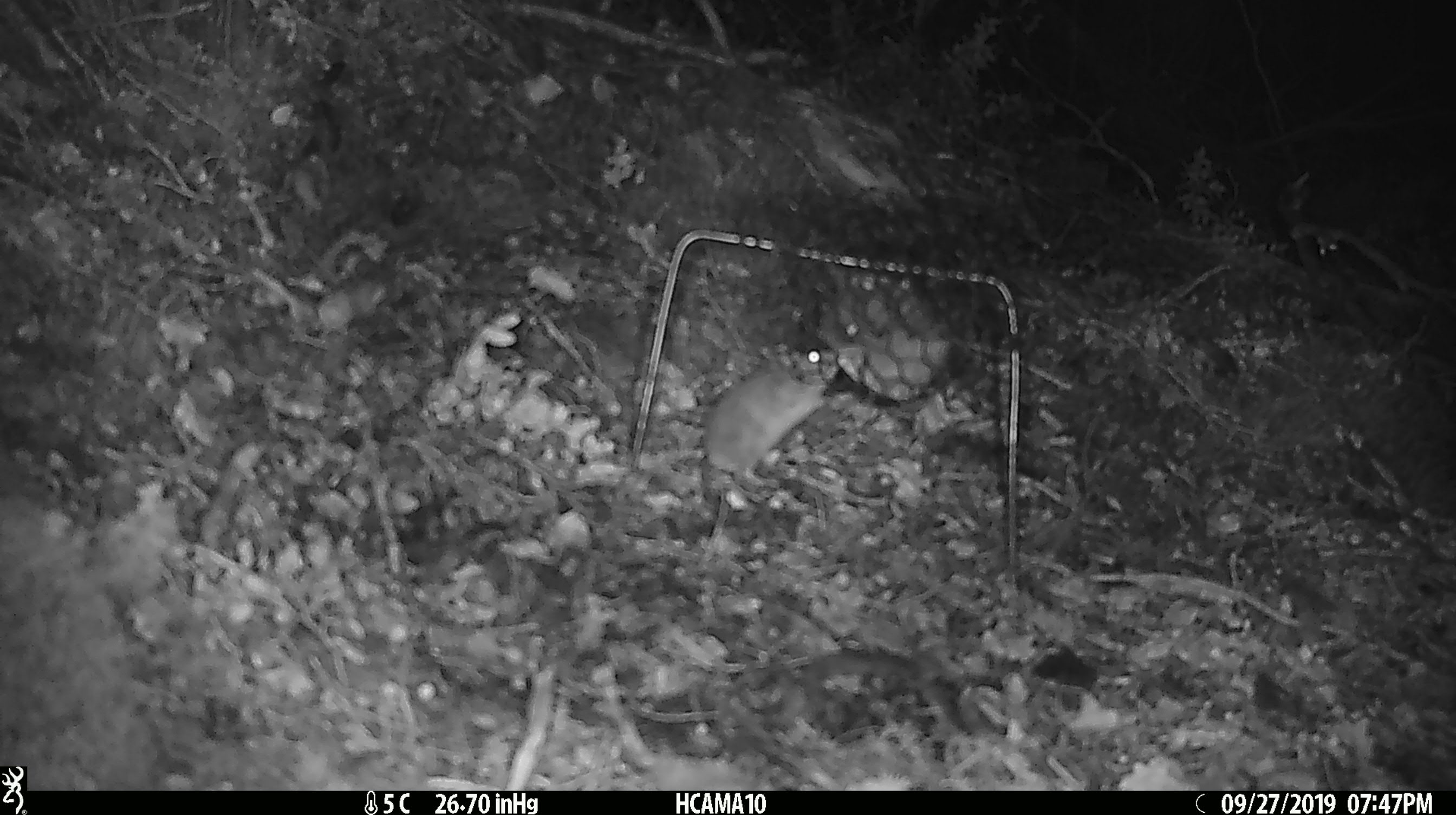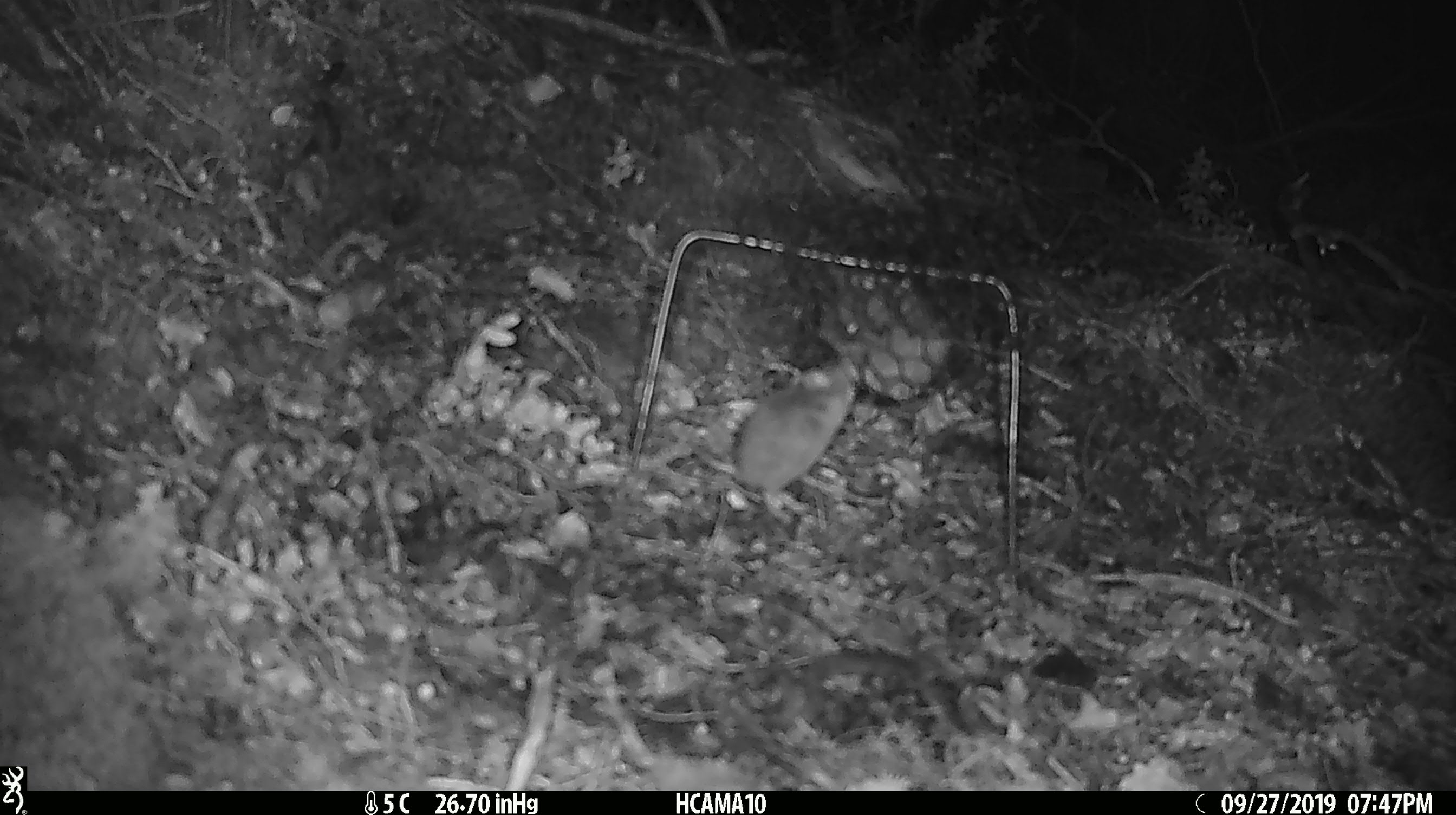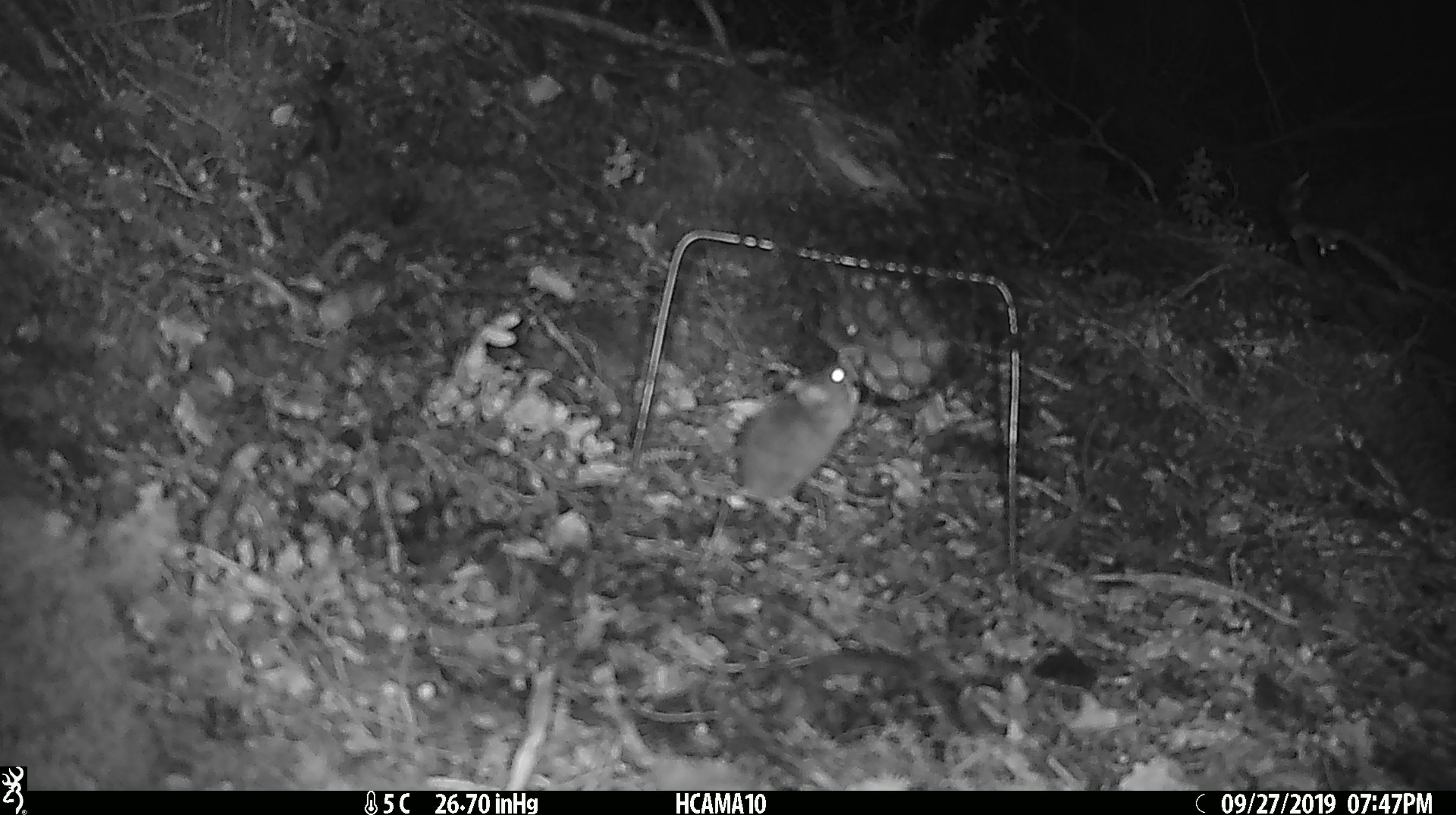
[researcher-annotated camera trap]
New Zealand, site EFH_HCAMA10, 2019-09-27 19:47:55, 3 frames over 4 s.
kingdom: Animalia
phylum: Chordata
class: Mammalia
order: Rodentia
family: Muridae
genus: Mus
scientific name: Mus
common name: mouse